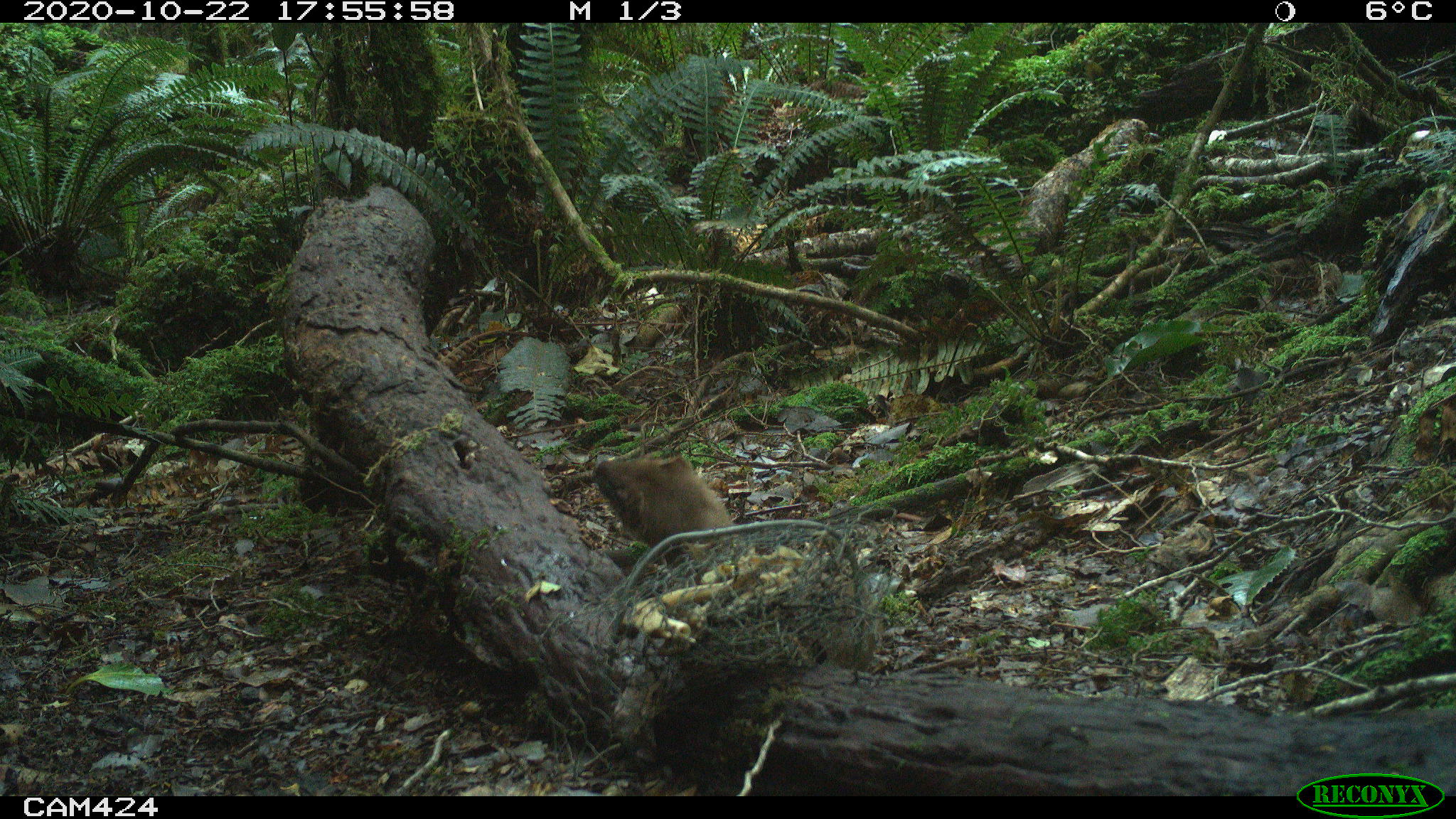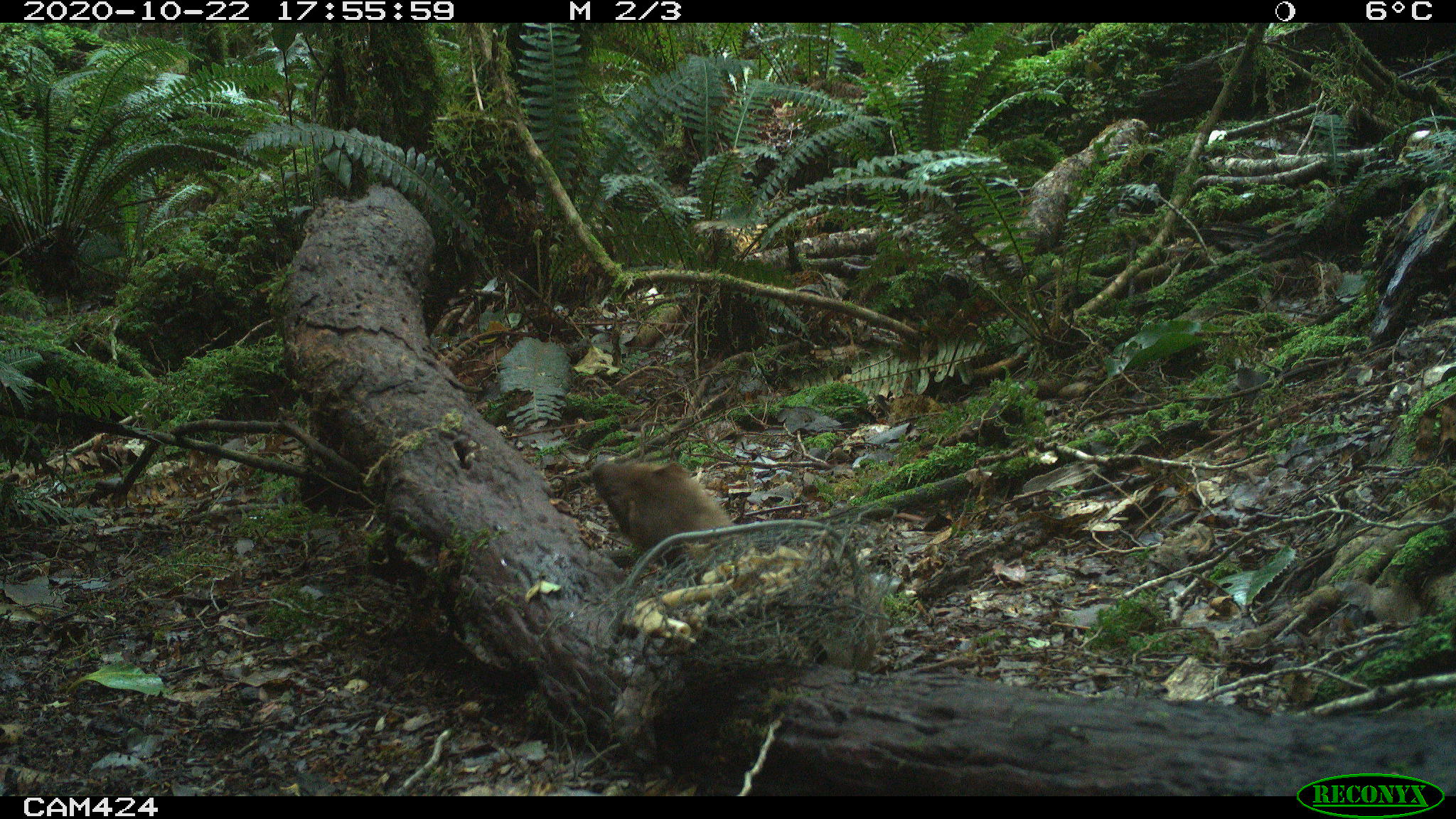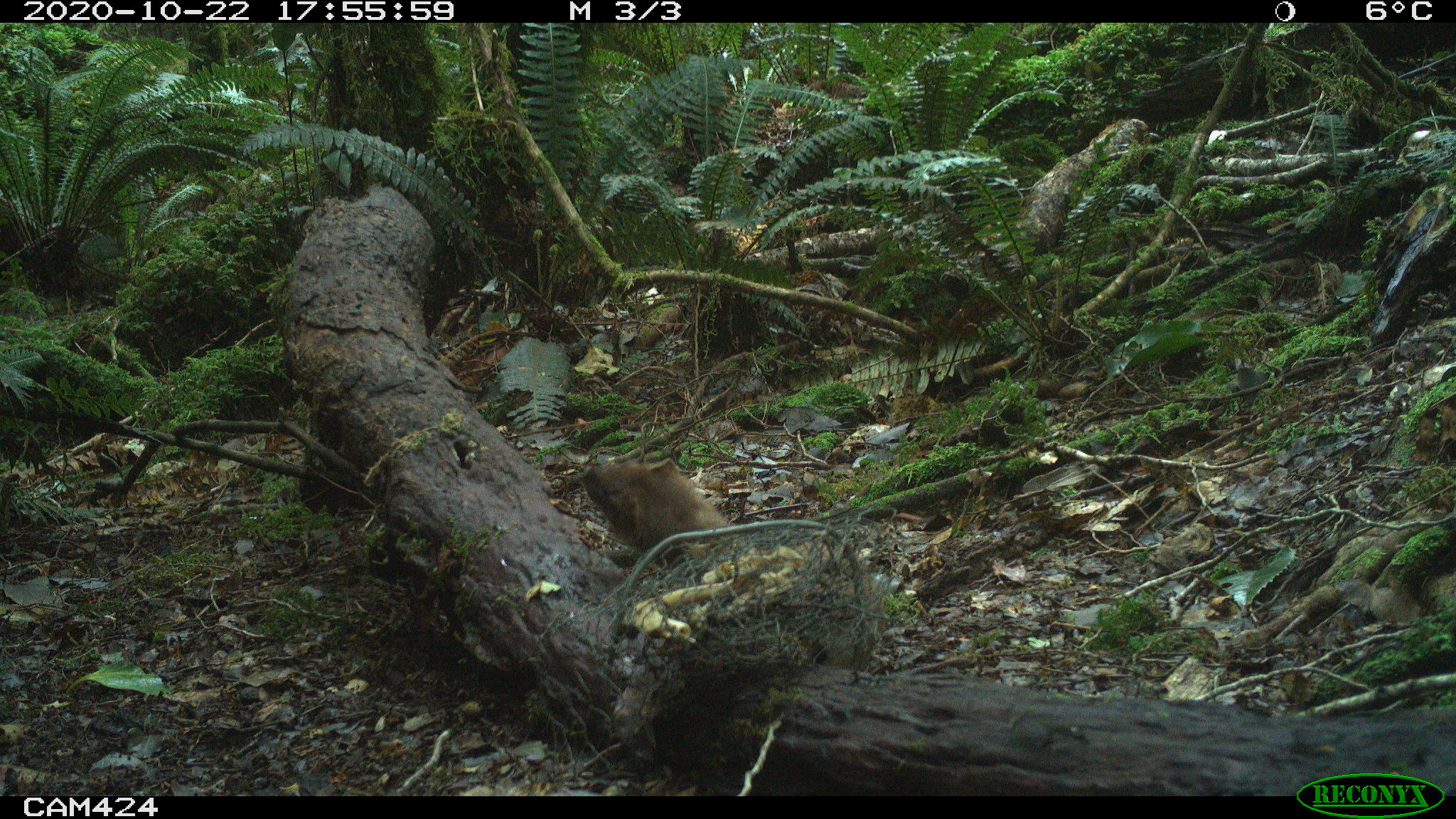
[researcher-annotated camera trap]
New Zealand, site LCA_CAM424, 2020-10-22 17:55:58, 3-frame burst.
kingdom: Animalia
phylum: Chordata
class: Mammalia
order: Carnivora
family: Mustelidae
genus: Mustela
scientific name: Mustela erminea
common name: stoat